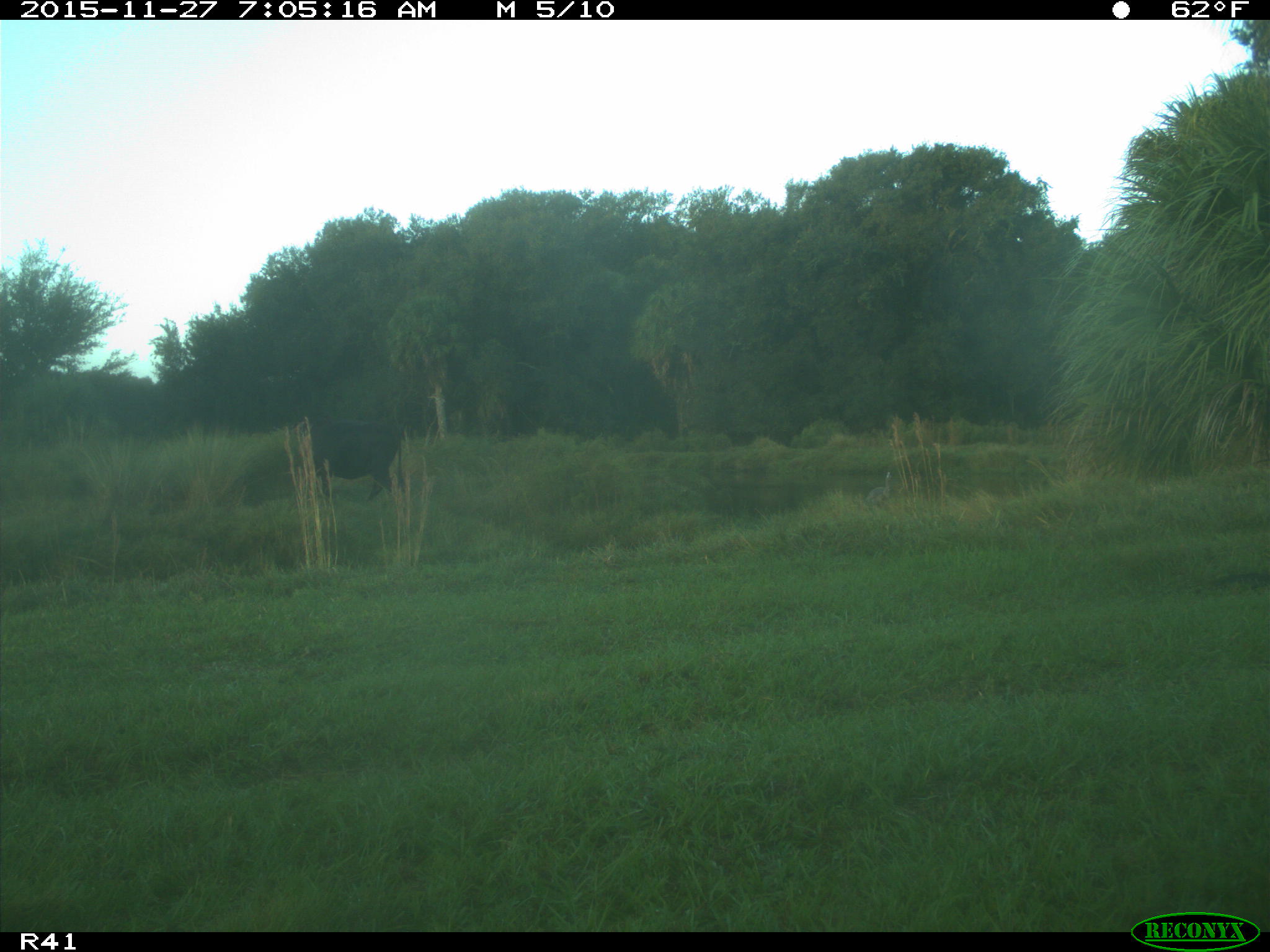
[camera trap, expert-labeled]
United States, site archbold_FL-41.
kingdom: Animalia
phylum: Chordata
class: Mammalia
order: Artiodactyla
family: Bovidae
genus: Bos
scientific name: Bos taurus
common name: domestic cow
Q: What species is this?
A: Bos taurus (domestic cow).